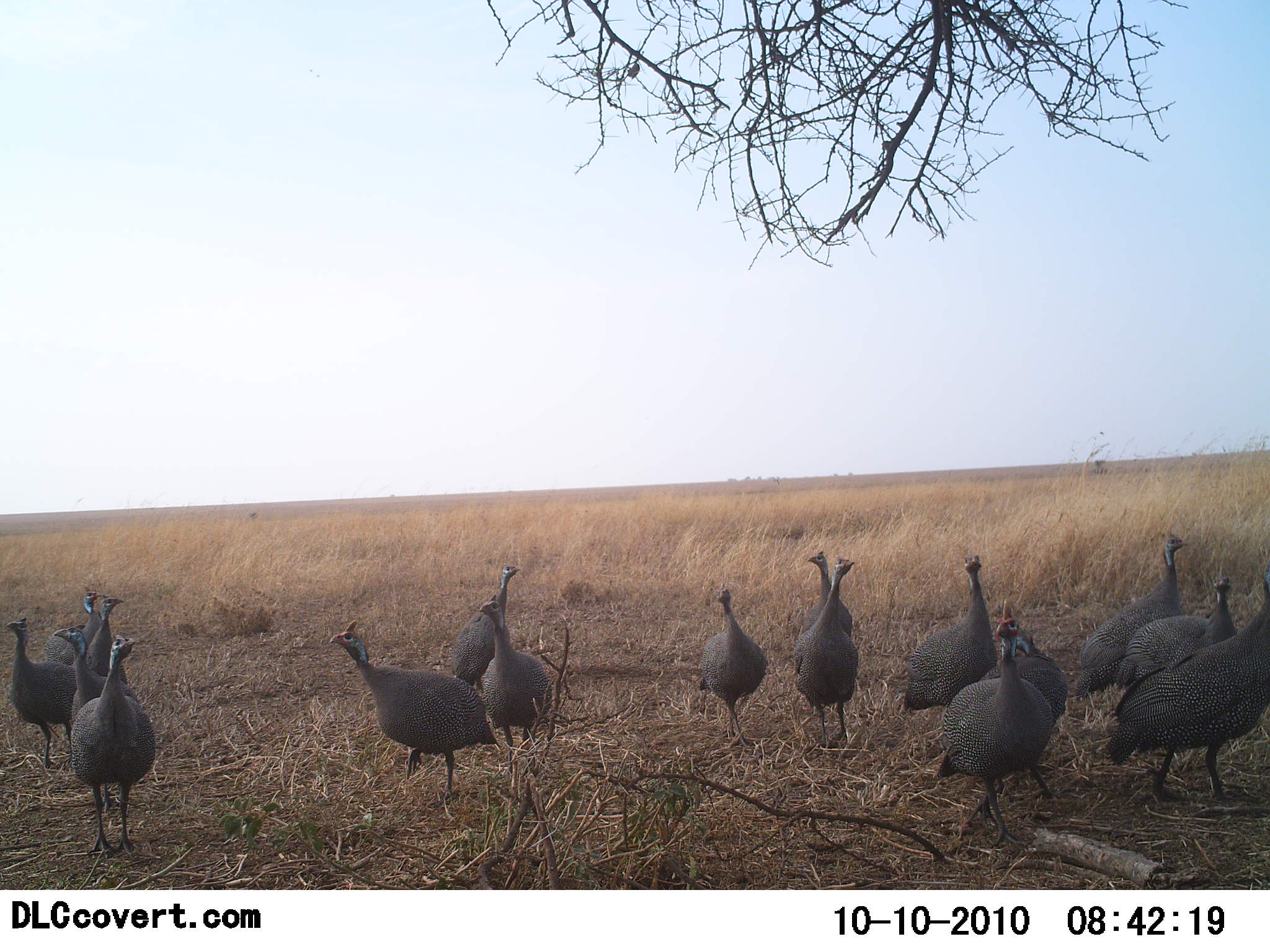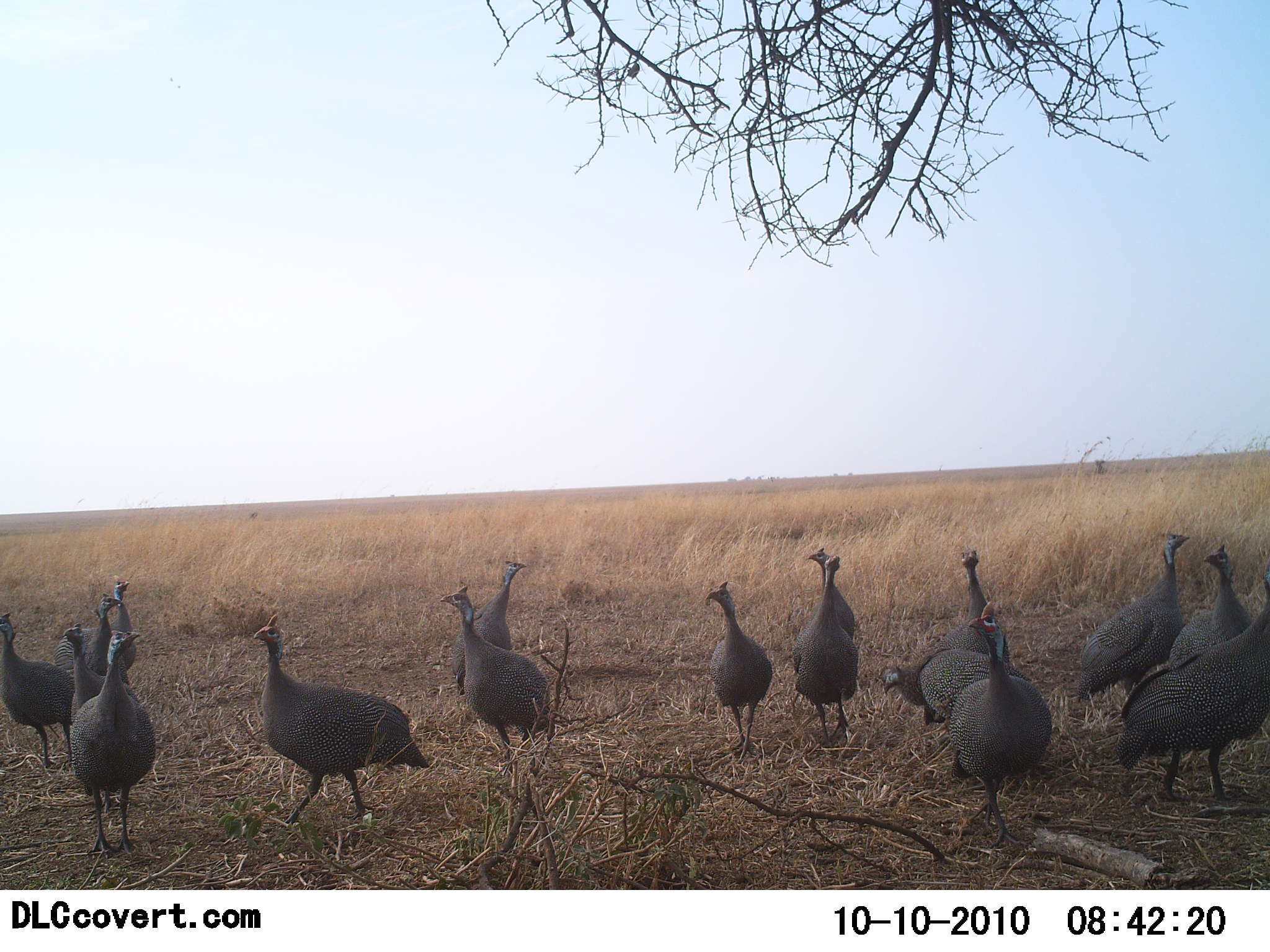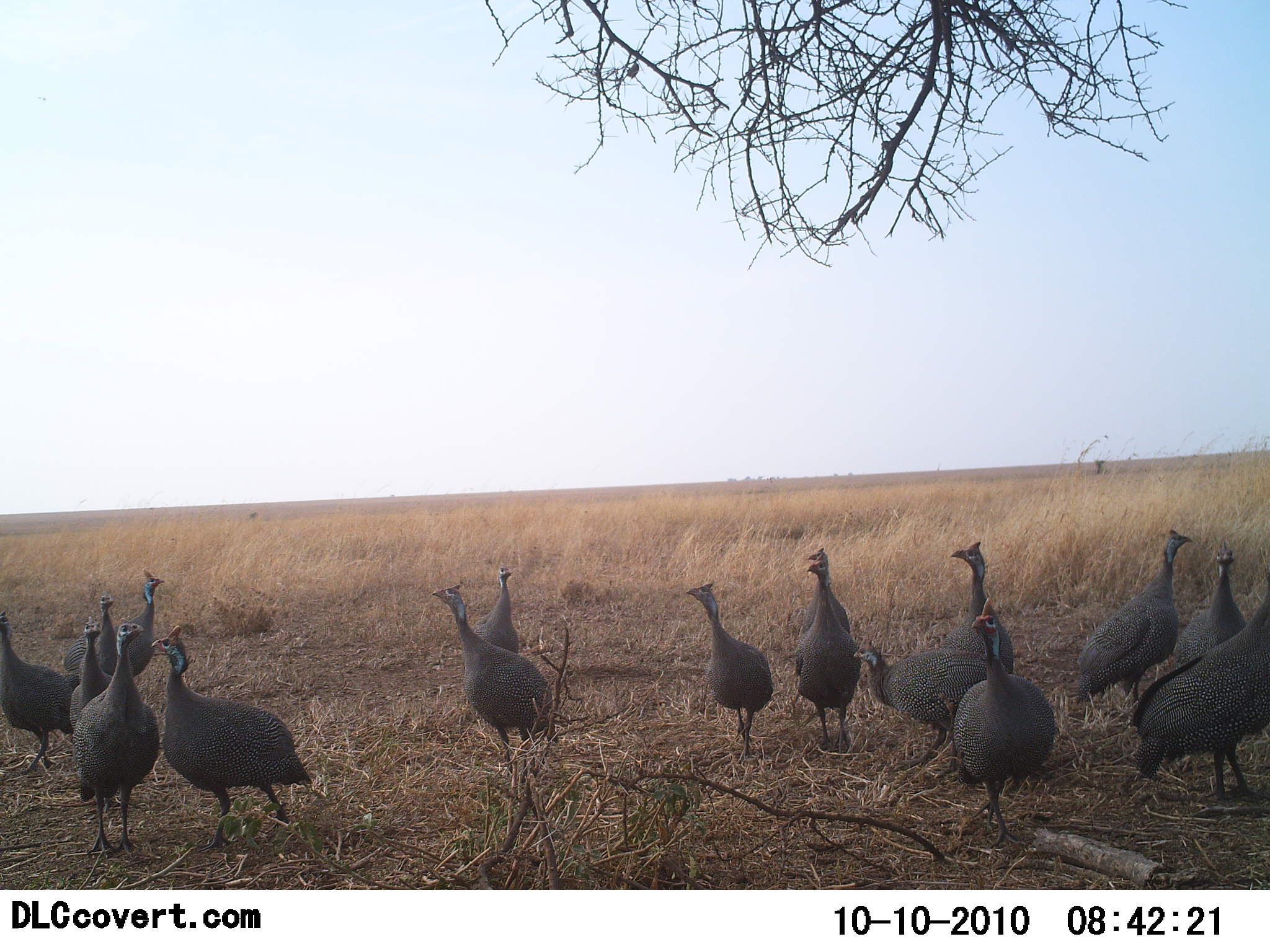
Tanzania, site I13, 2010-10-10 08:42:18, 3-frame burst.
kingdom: Animalia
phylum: Chordata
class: Aves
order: Galliformes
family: Numididae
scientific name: Numididae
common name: guinea fowl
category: guineafowl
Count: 11-50.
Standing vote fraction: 75%.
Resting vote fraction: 0%.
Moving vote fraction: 50%.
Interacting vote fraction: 0%.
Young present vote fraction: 0%.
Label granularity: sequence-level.